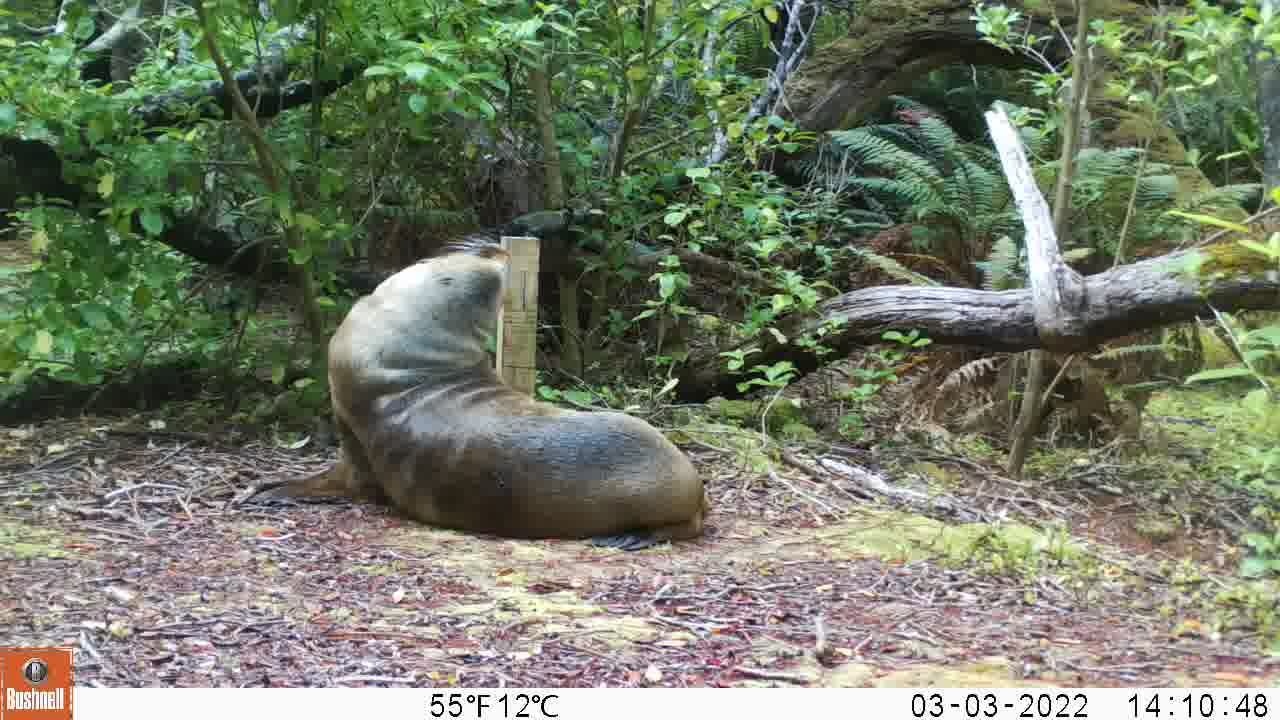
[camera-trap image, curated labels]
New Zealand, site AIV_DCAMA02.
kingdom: Animalia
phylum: Chordata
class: Mammalia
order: Carnivora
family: Otariidae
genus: Phocarctos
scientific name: Phocarctos hookeri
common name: new zealand sea lion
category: sealion